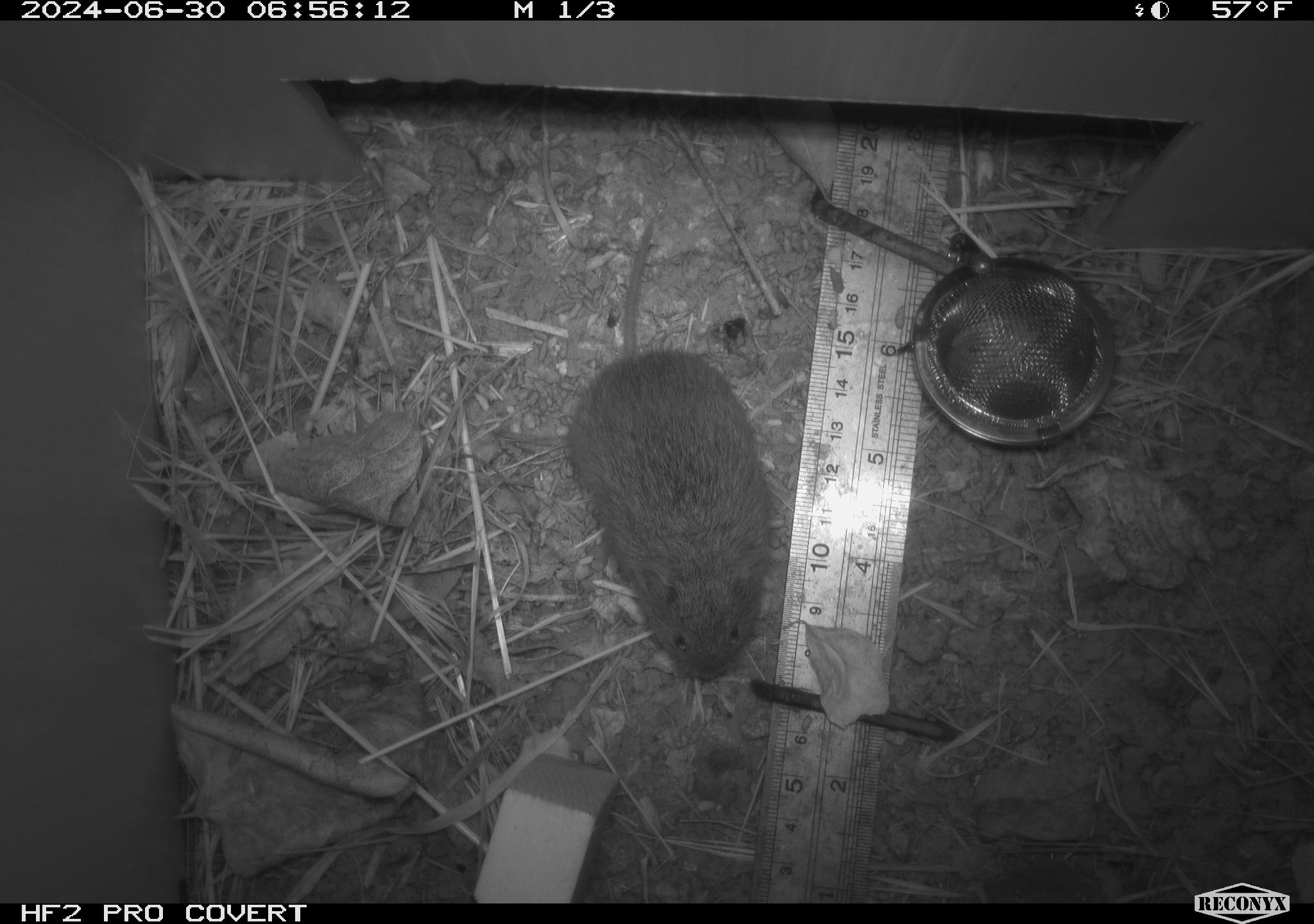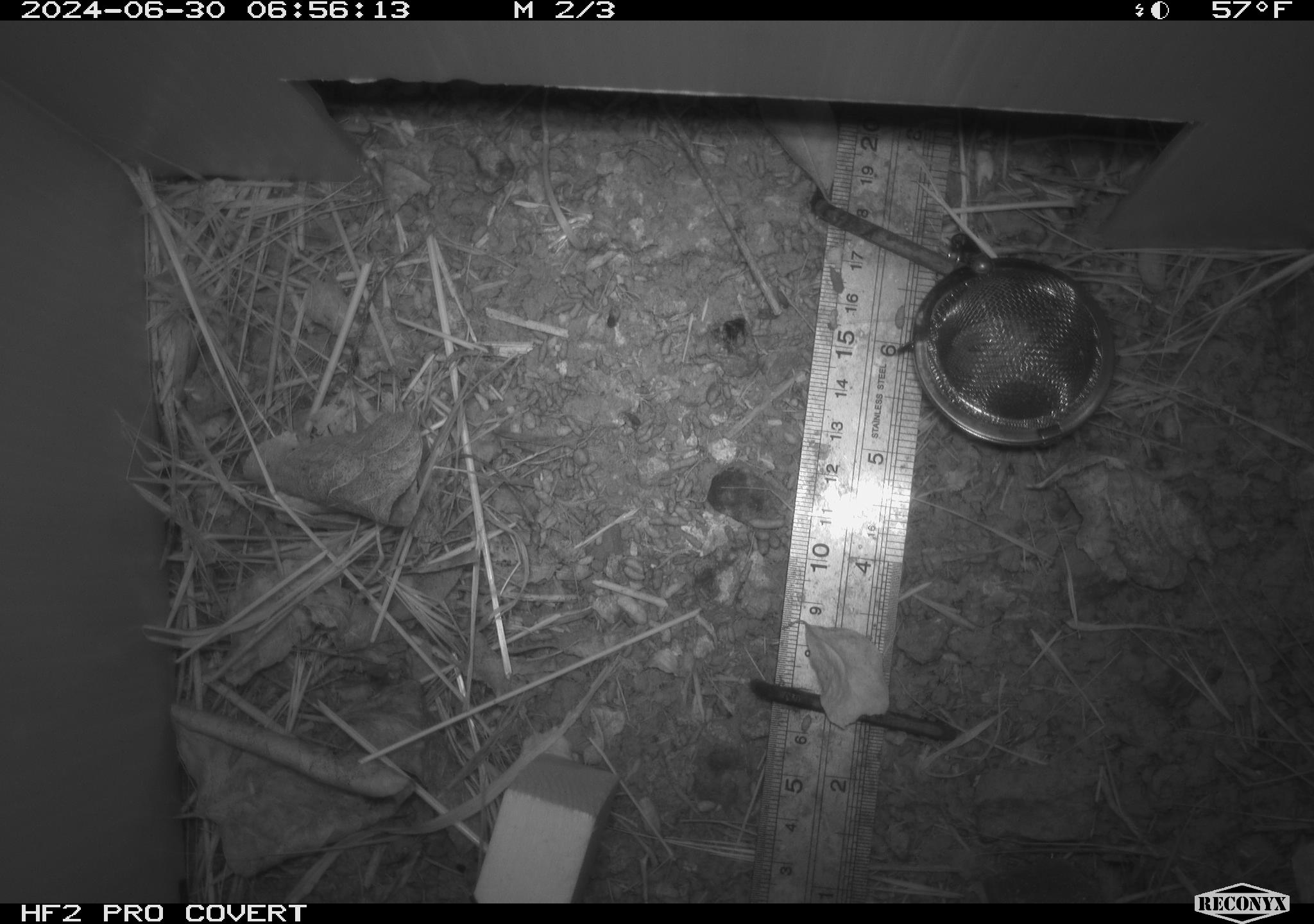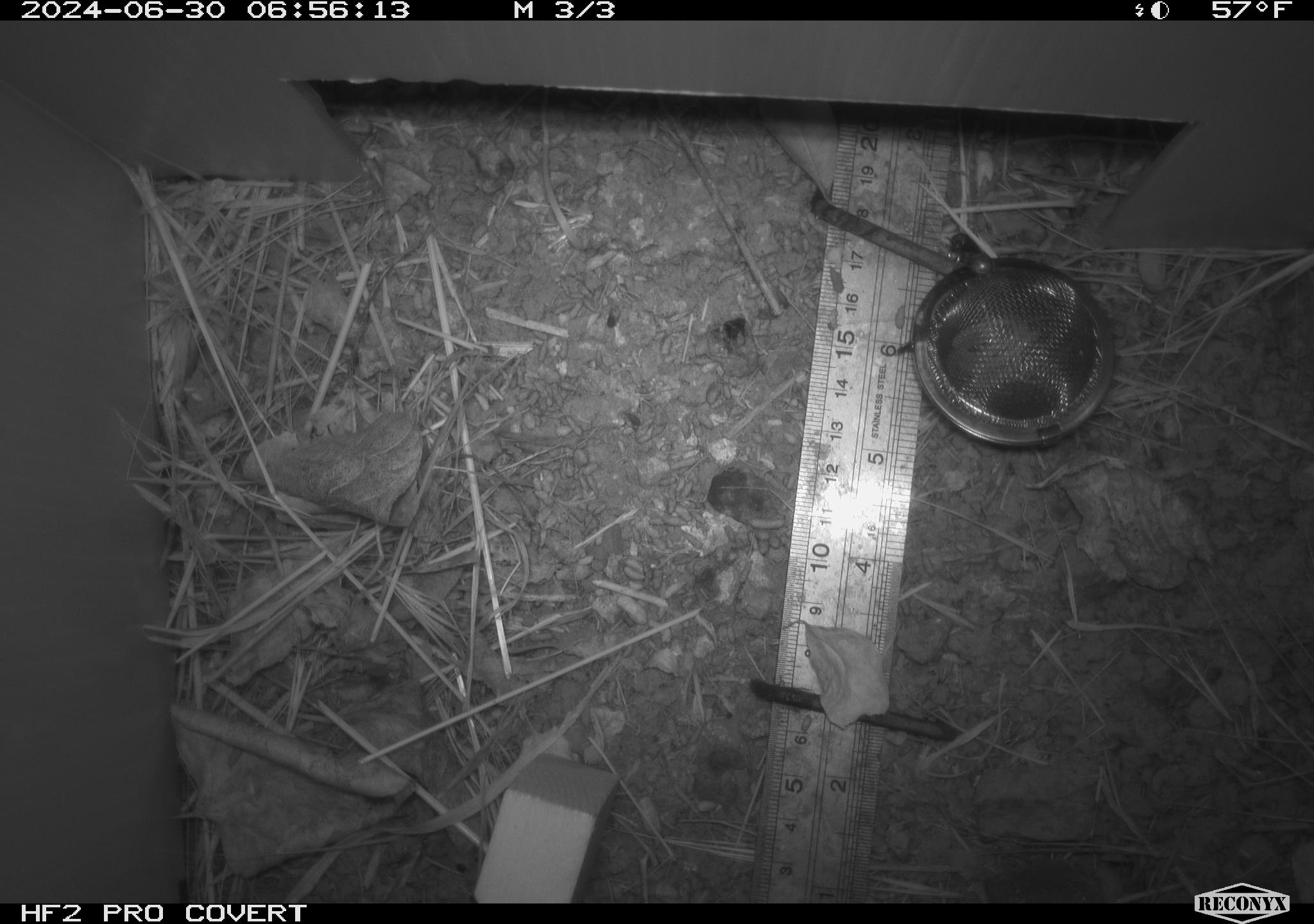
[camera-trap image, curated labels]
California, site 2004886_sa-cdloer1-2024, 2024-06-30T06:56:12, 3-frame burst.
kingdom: Animalia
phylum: Chordata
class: Mammalia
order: Rodentia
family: Cricetidae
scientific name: Arvicolinae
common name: voles, lemmings, and muskrats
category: arvicolinae subfamily